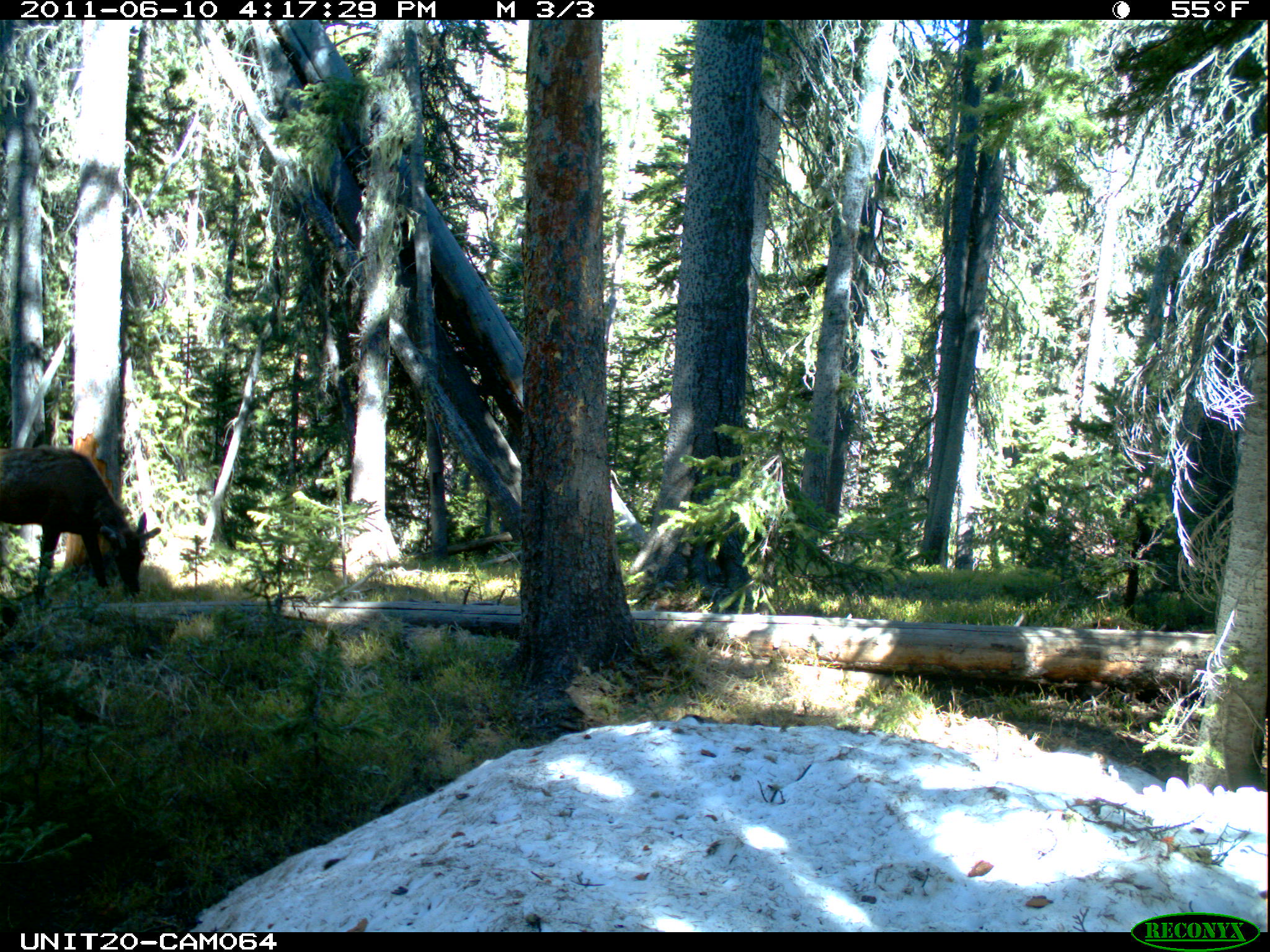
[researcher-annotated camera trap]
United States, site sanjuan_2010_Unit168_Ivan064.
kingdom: Animalia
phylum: Chordata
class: Mammalia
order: Artiodactyla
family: Cervidae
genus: Cervus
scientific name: Cervus elaphus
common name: red deer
Cervus elaphus (red deer).